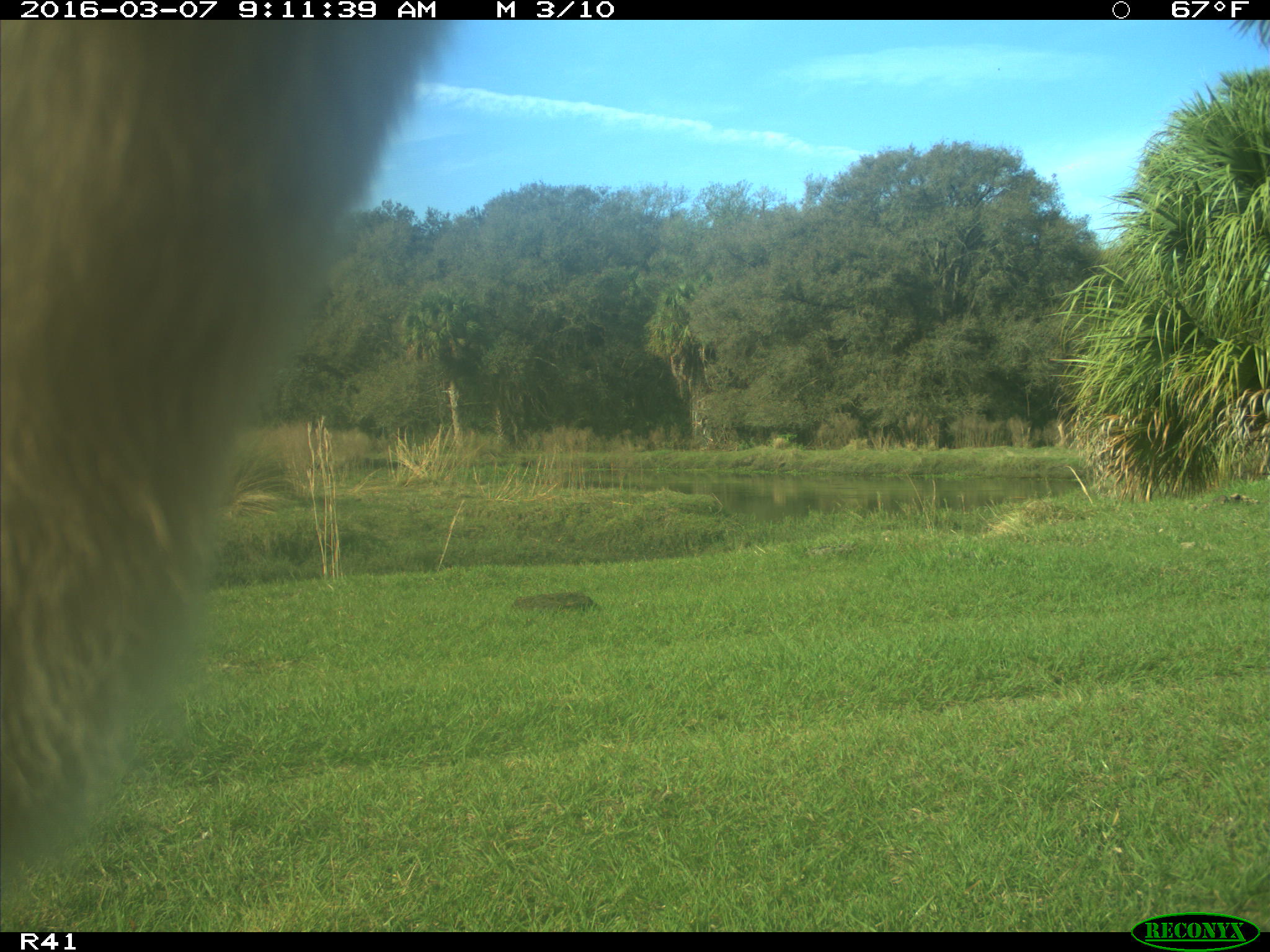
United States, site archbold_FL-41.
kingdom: Animalia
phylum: Chordata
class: Mammalia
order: Artiodactyla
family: Bovidae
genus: Bos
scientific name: Bos taurus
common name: domestic cow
Bos taurus (domestic cow).